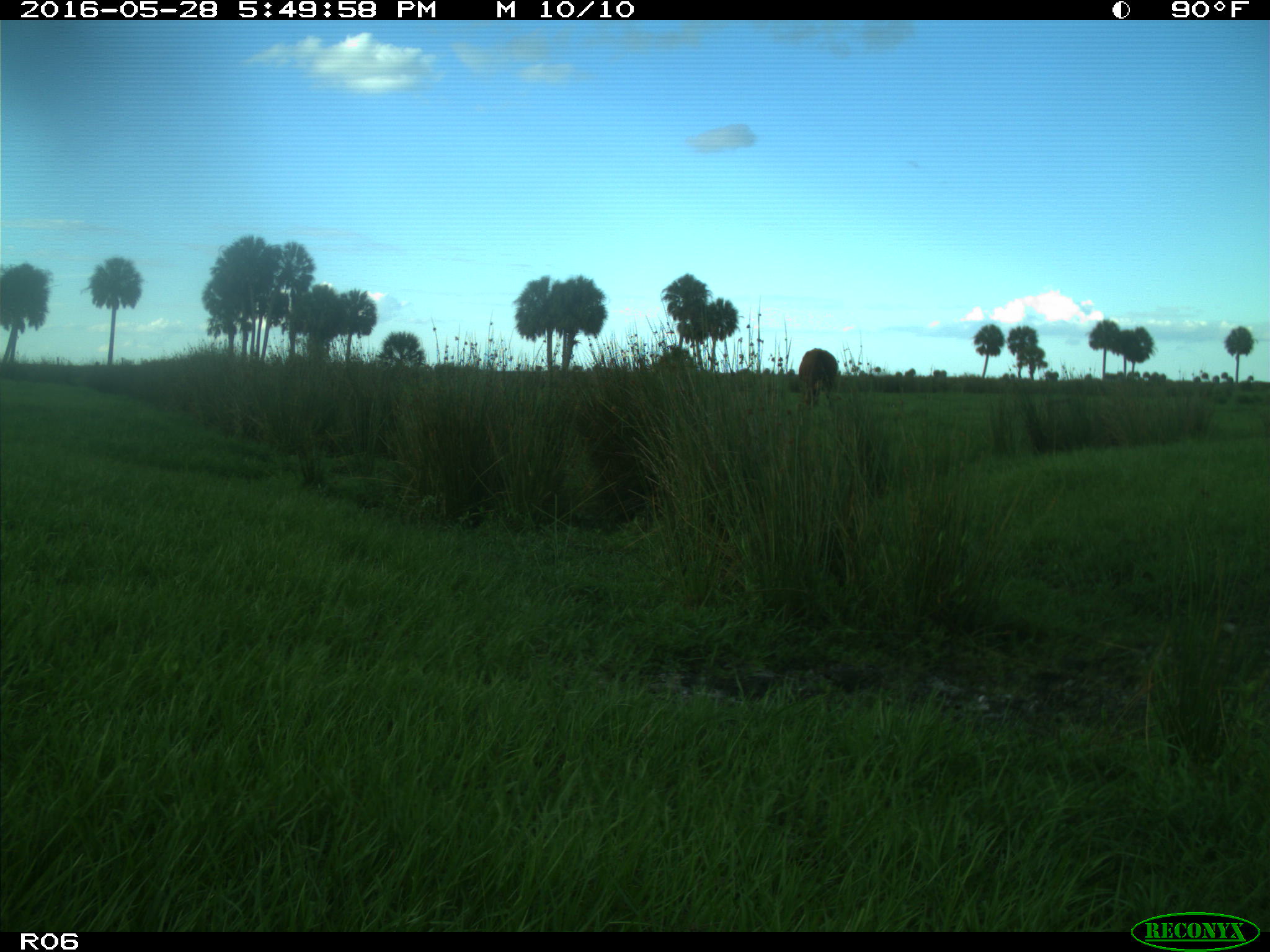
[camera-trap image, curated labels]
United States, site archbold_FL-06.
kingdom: Animalia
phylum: Chordata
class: Mammalia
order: Artiodactyla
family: Bovidae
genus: Bos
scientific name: Bos taurus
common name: domestic cow